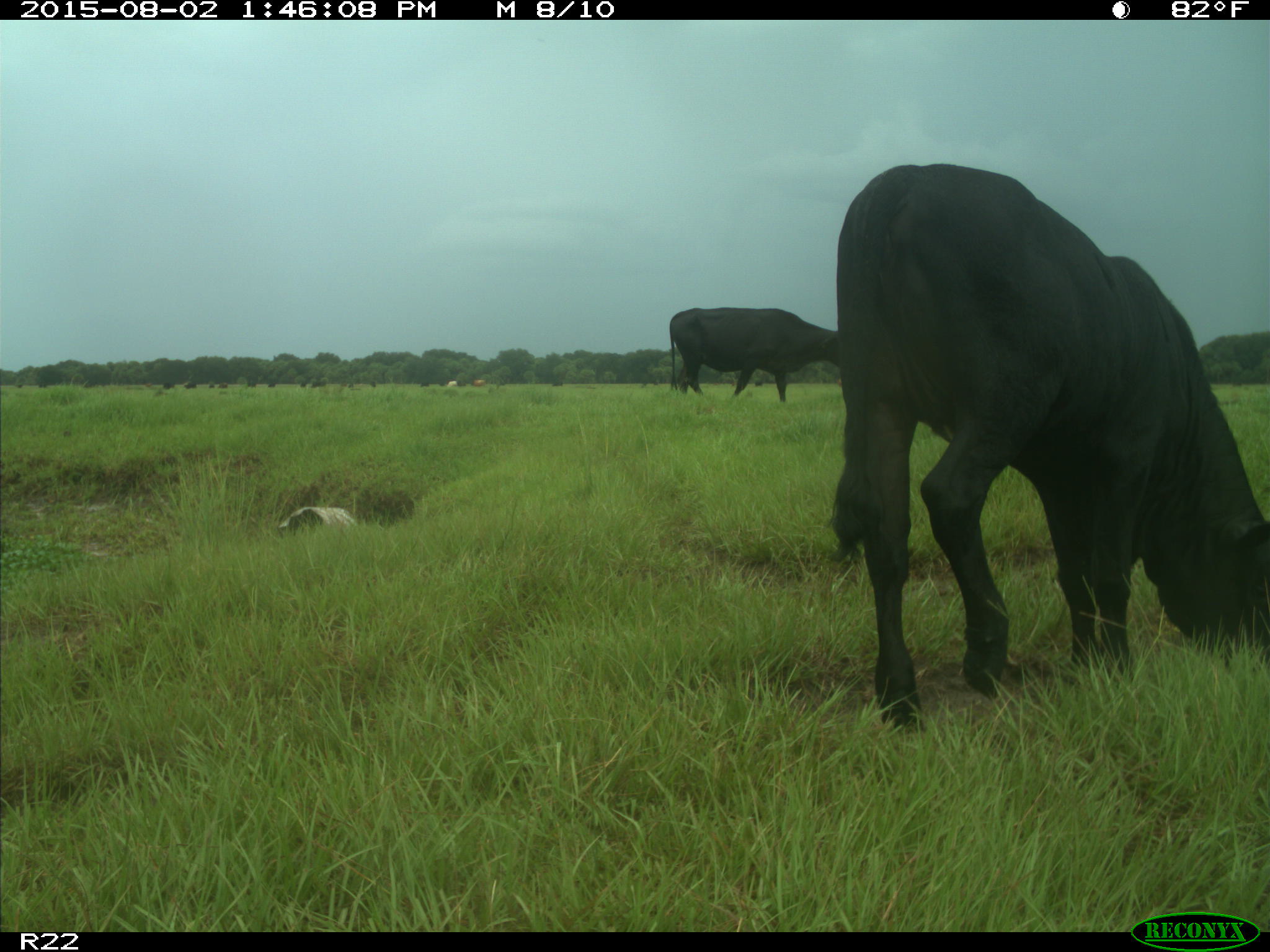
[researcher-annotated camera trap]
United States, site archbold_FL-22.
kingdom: Animalia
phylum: Chordata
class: Mammalia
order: Artiodactyla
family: Bovidae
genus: Bos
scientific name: Bos taurus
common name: domestic cow